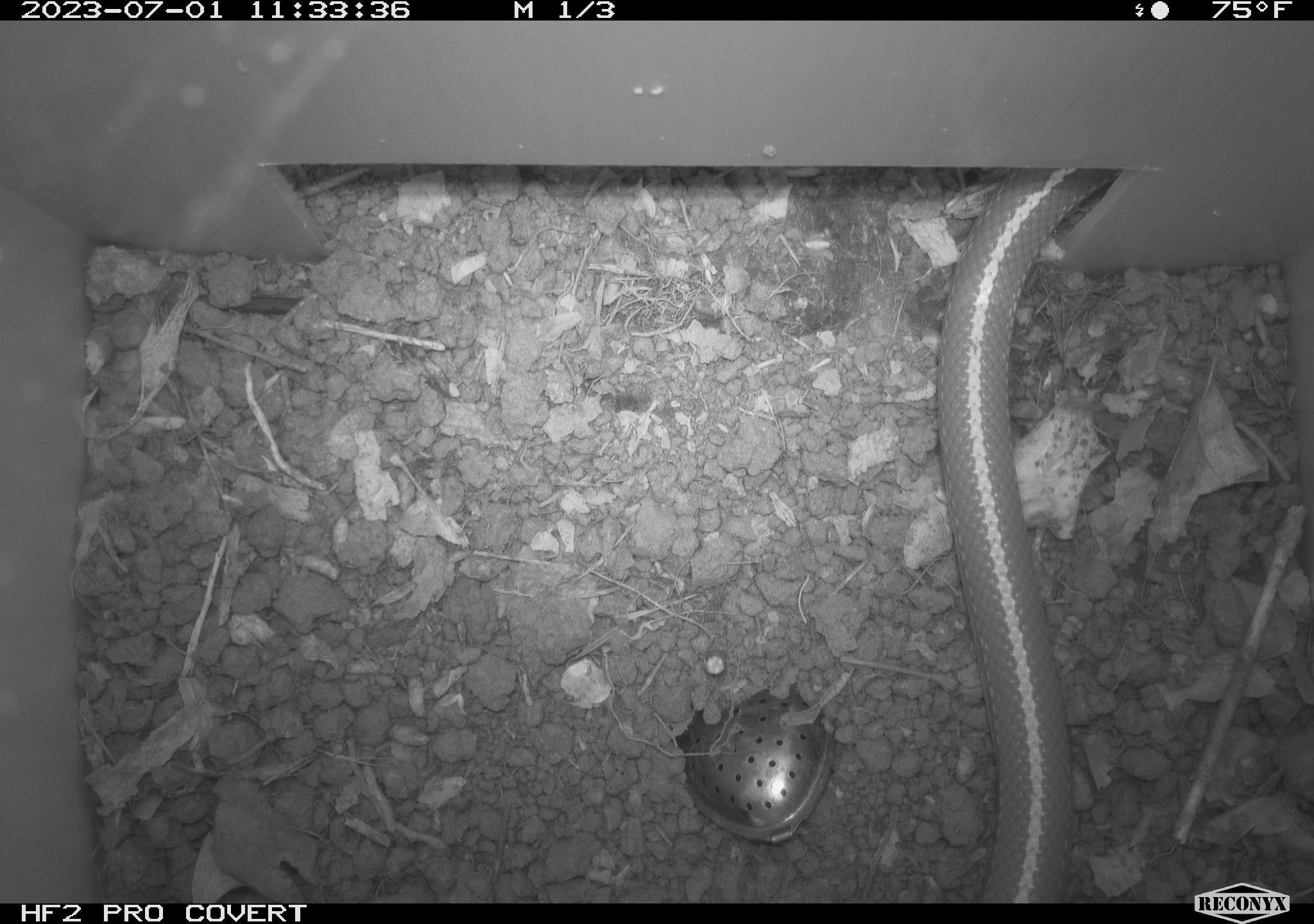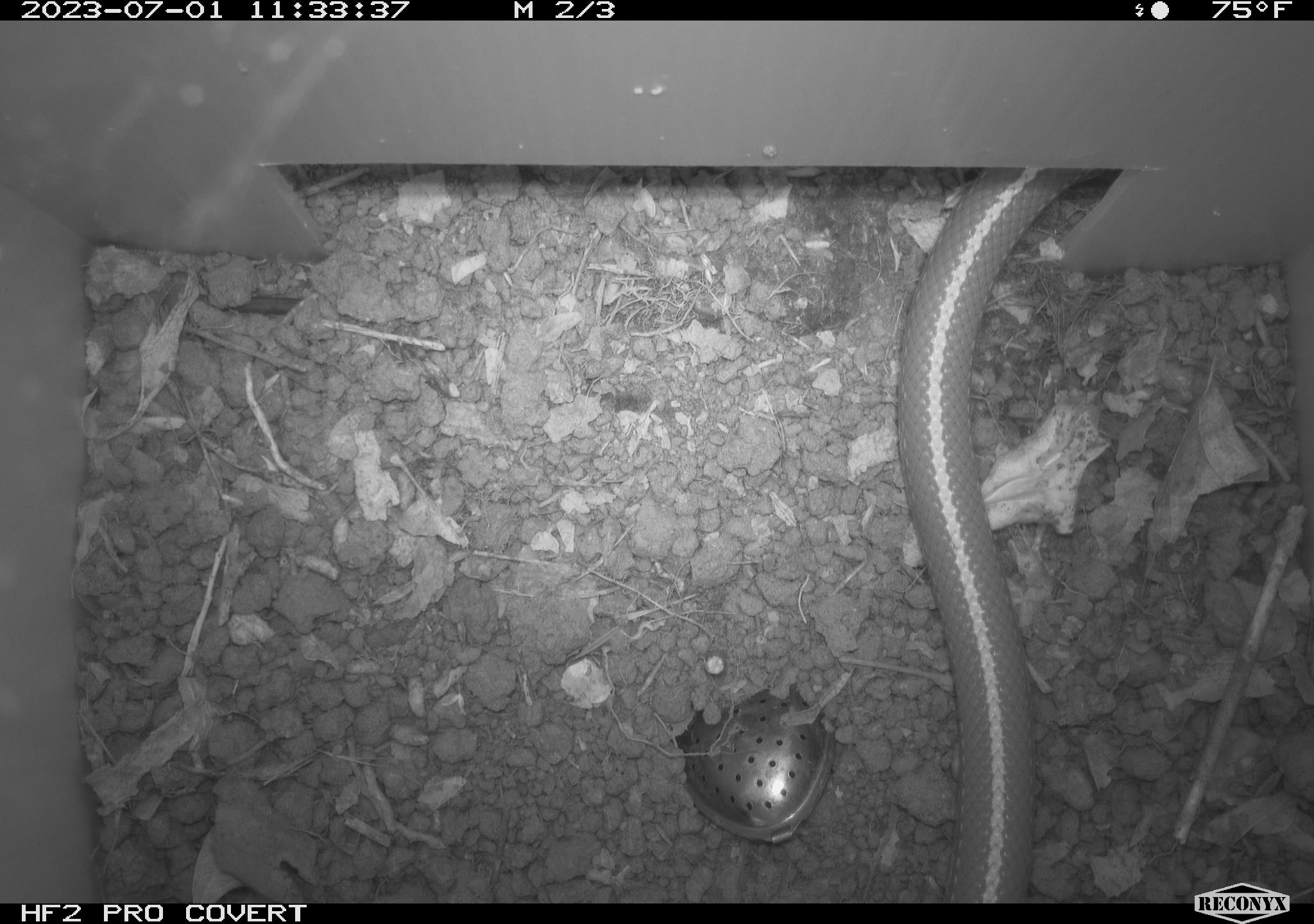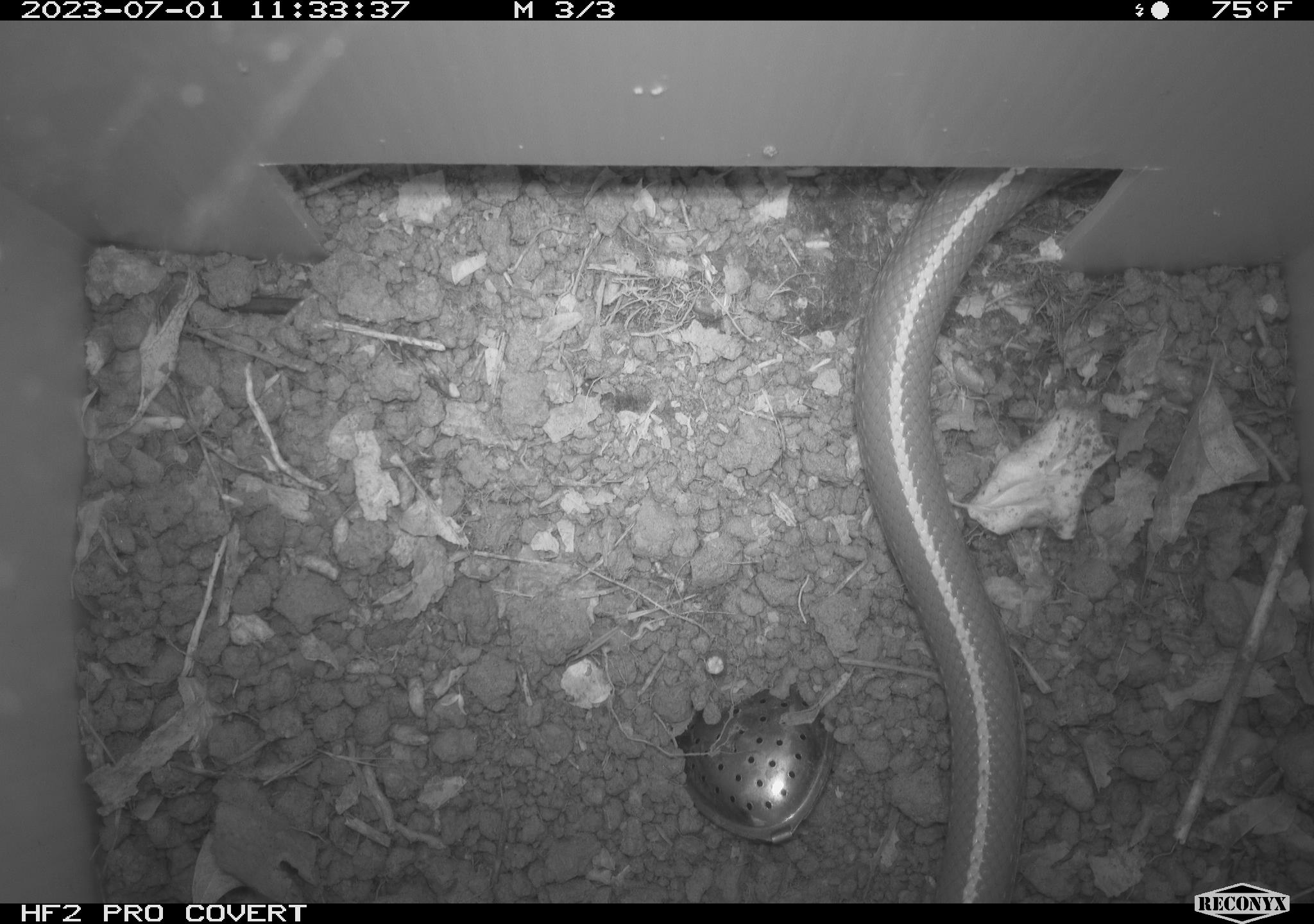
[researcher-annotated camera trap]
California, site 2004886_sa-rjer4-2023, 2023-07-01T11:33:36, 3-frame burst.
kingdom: Animalia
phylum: Chordata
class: Reptilia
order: Squamata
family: Colubridae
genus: Lampropeltis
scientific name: Lampropeltis californiae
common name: california kingsnake